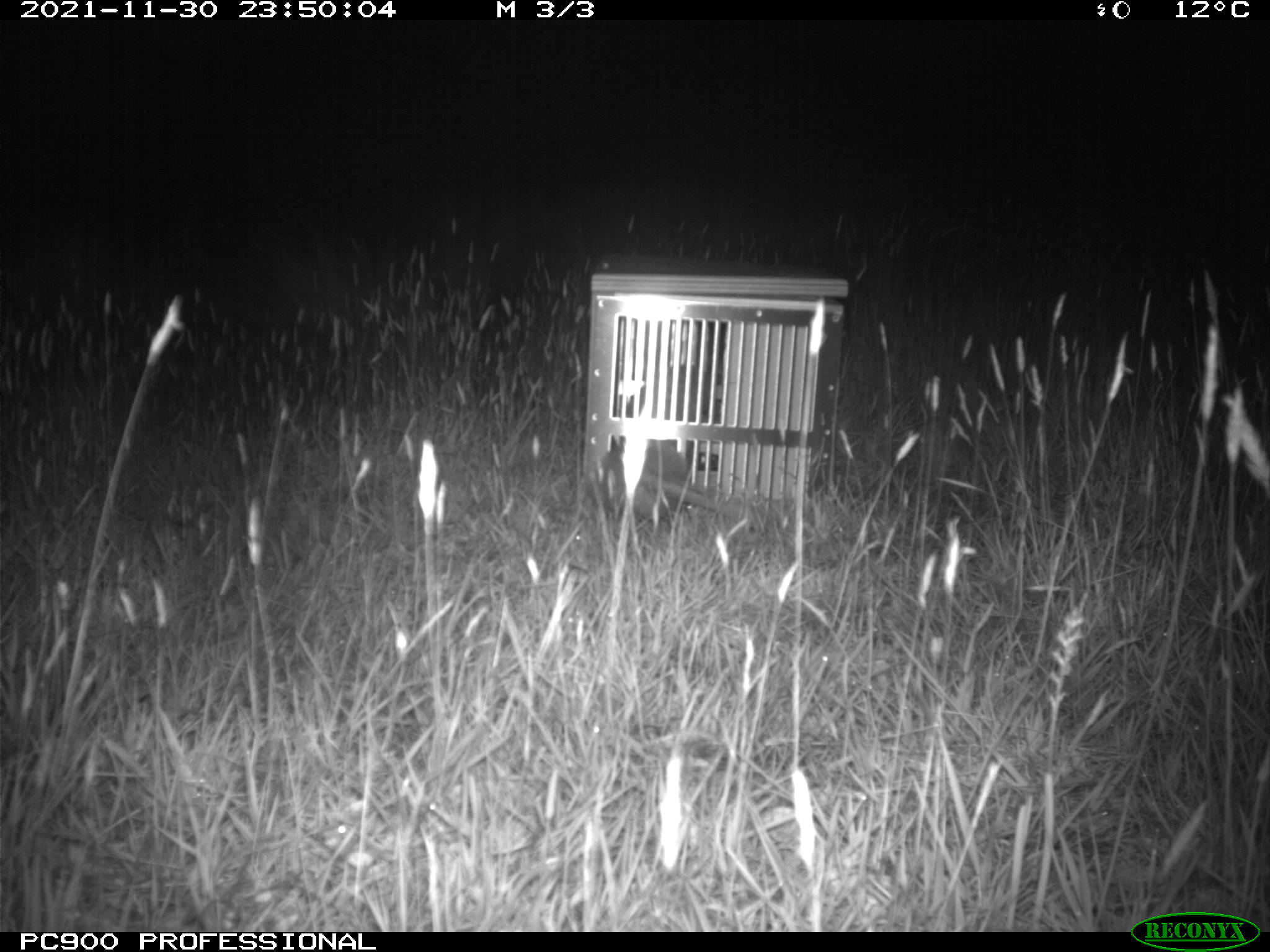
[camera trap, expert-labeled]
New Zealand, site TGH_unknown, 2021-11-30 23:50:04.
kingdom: Animalia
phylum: Chordata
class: Mammalia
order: Carnivora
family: Mustelidae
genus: Mustela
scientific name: Mustela furo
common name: ferret